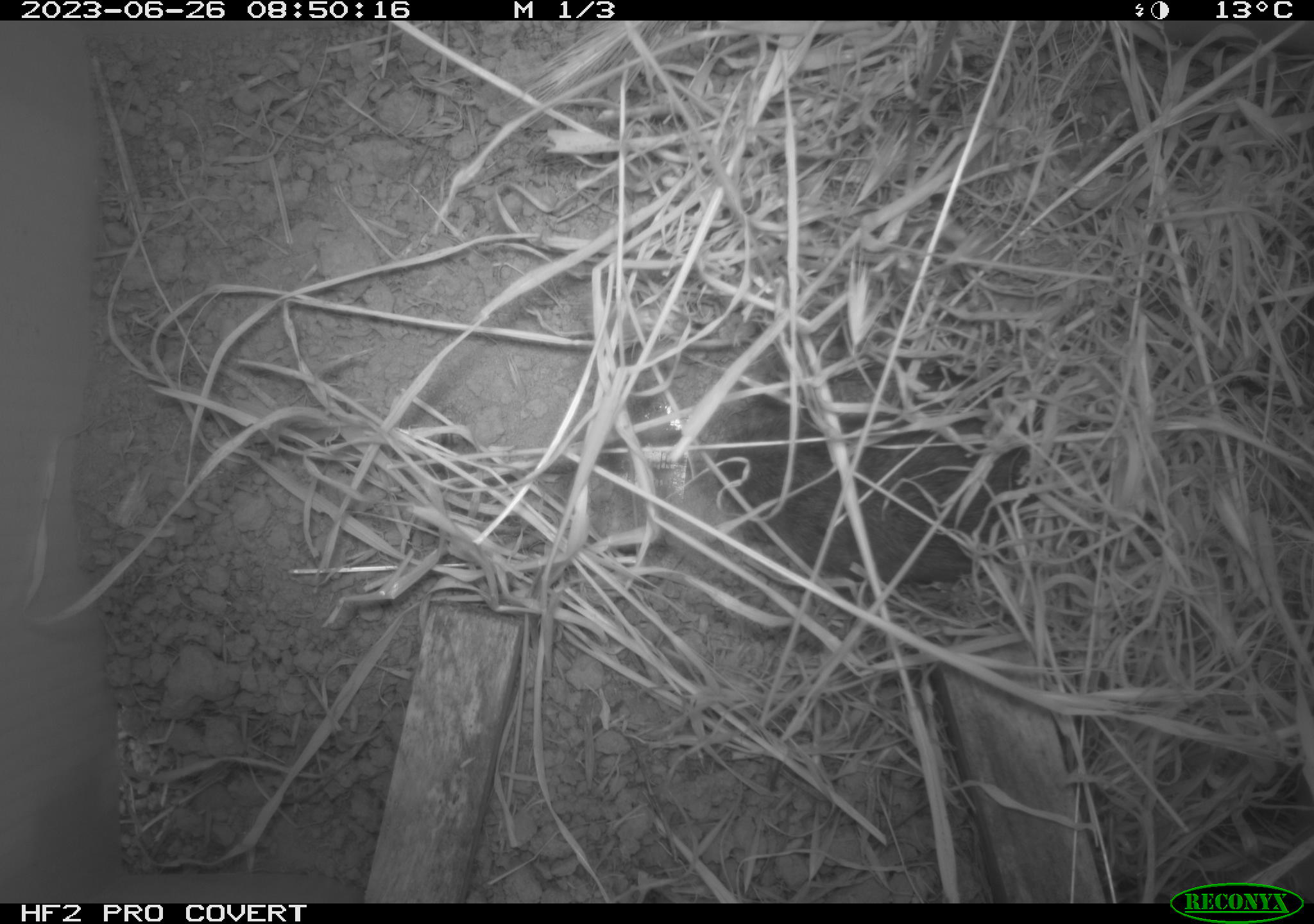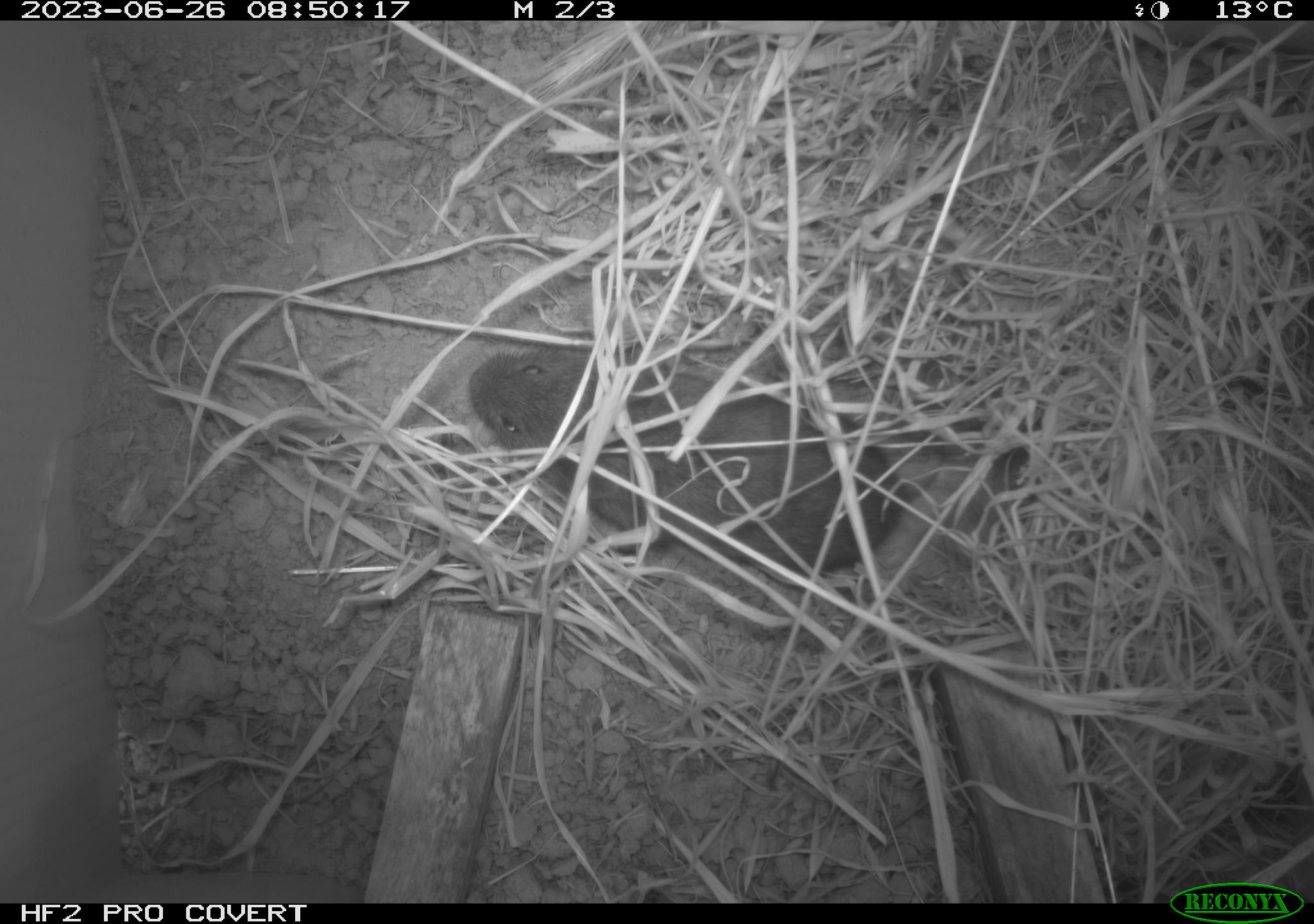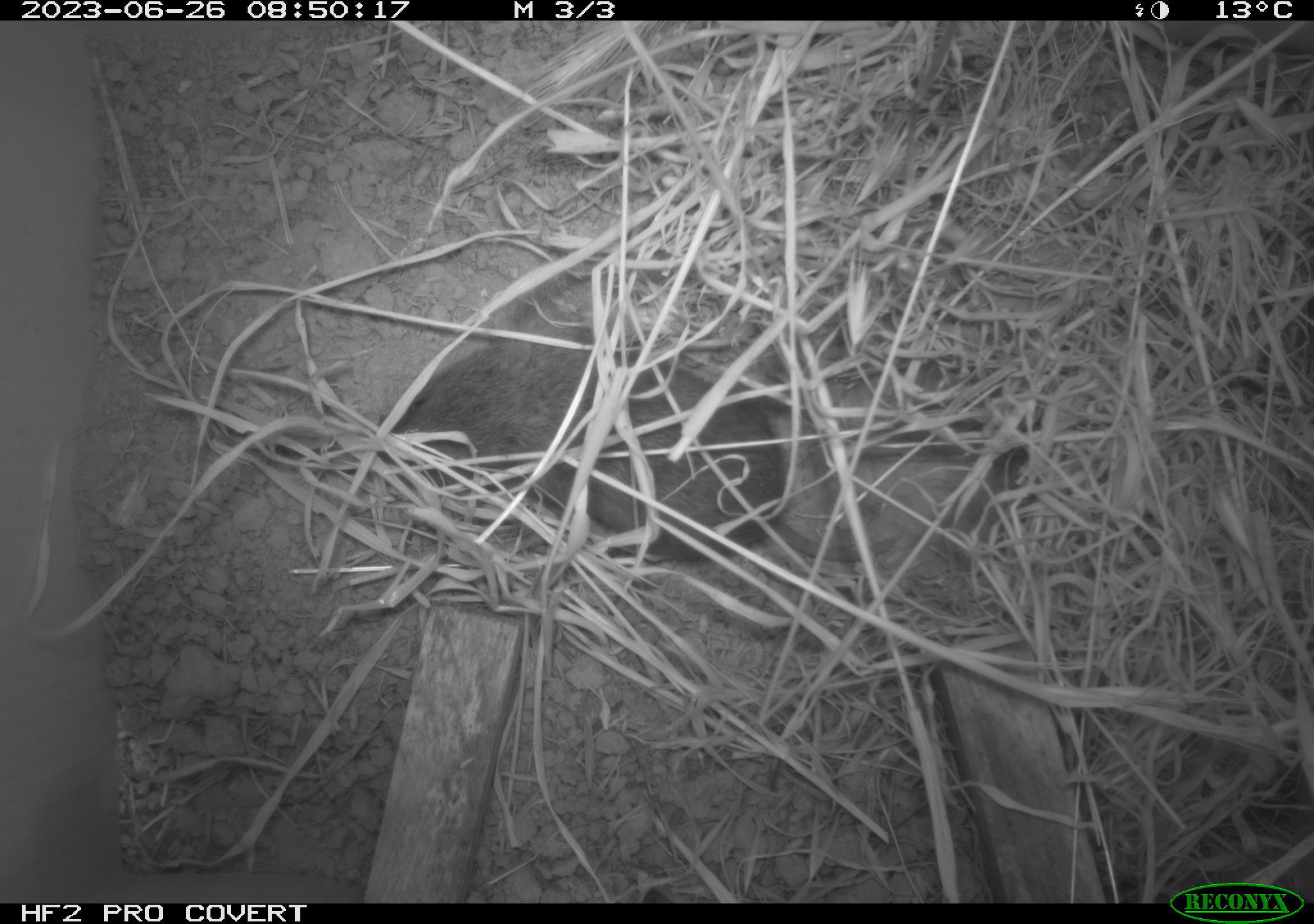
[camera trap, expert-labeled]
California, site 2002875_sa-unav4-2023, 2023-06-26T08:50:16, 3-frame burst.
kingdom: Animalia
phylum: Chordata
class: Mammalia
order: Rodentia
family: Cricetidae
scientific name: Arvicolinae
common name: voles, lemmings, and muskrats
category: arvicolinae subfamily